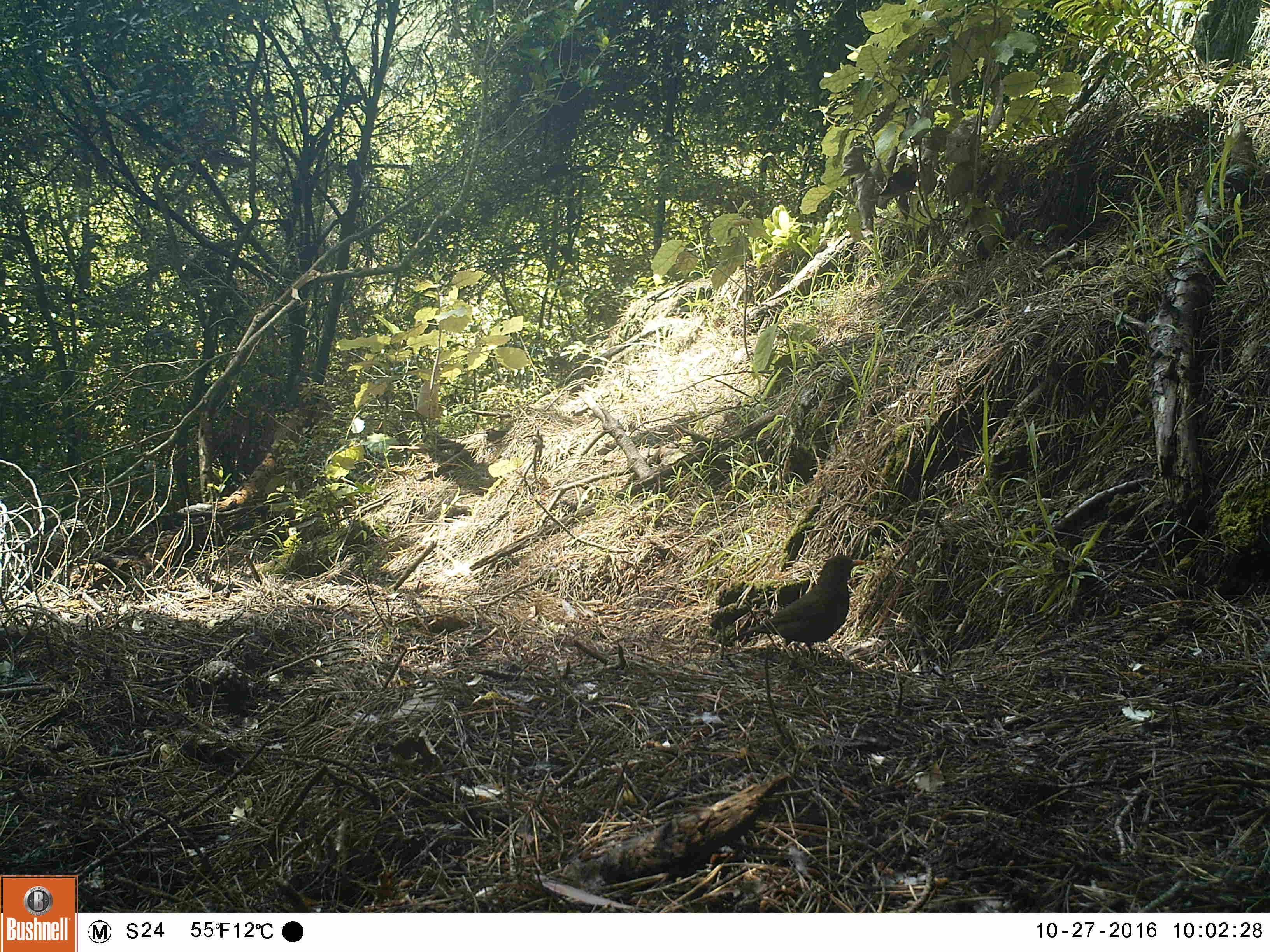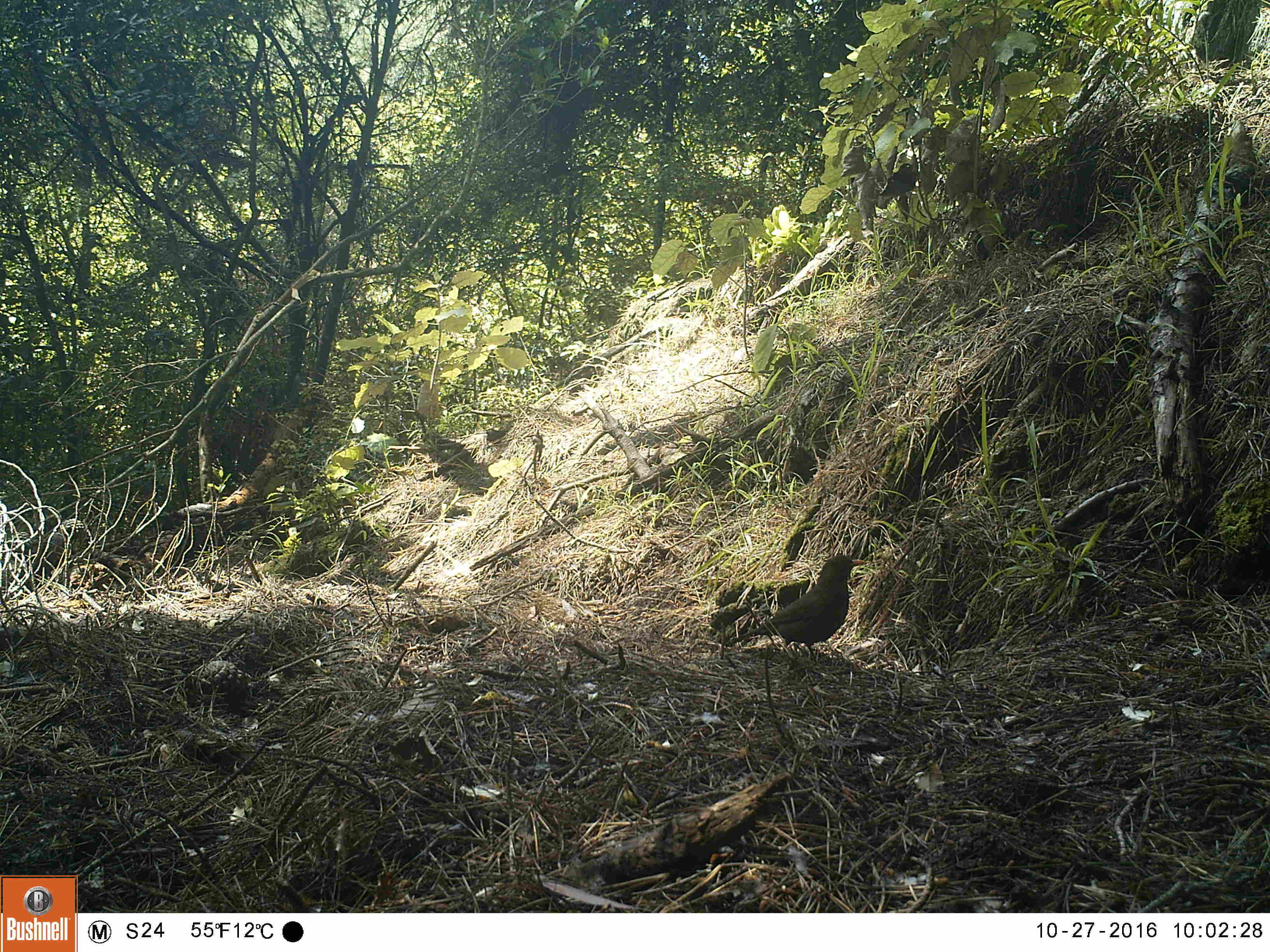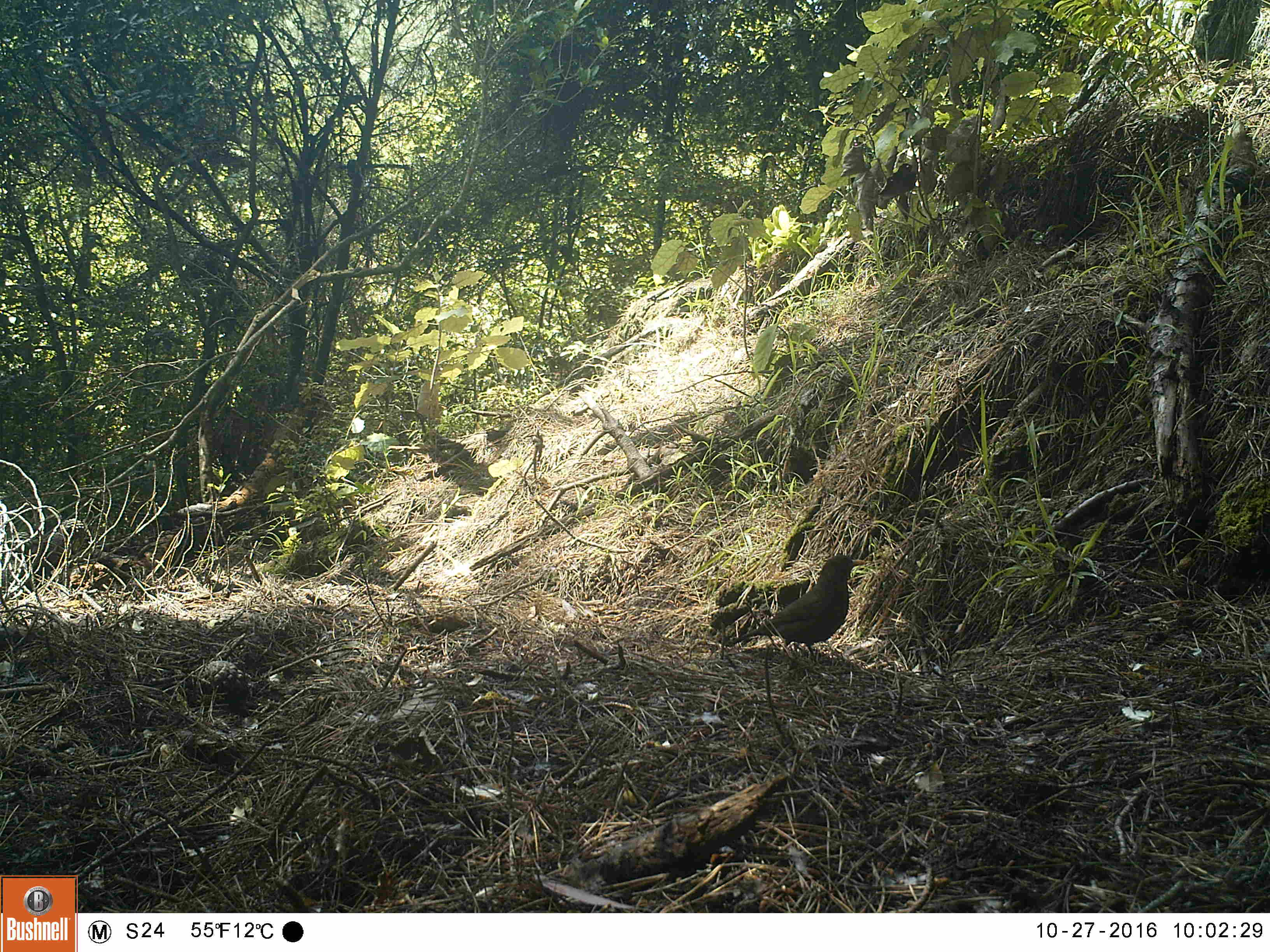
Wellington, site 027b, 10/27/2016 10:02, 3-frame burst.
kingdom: Animalia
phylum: Chordata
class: Aves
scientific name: Aves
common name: bird